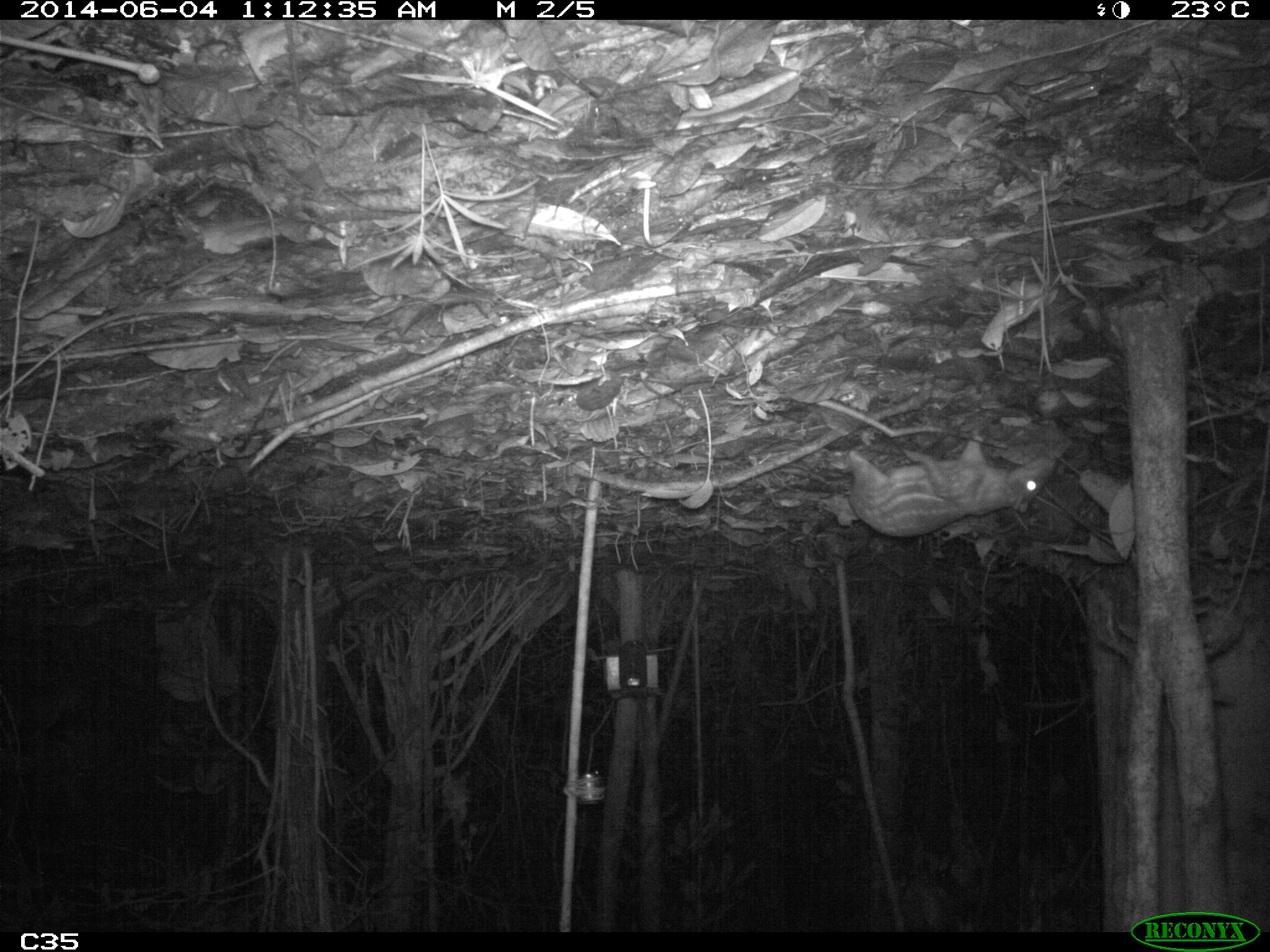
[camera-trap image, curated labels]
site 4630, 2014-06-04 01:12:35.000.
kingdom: Animalia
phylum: Chordata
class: Mammalia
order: Rodentia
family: Cuniculidae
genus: Cuniculus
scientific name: Cuniculus paca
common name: spotted paca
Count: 1.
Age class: adult.